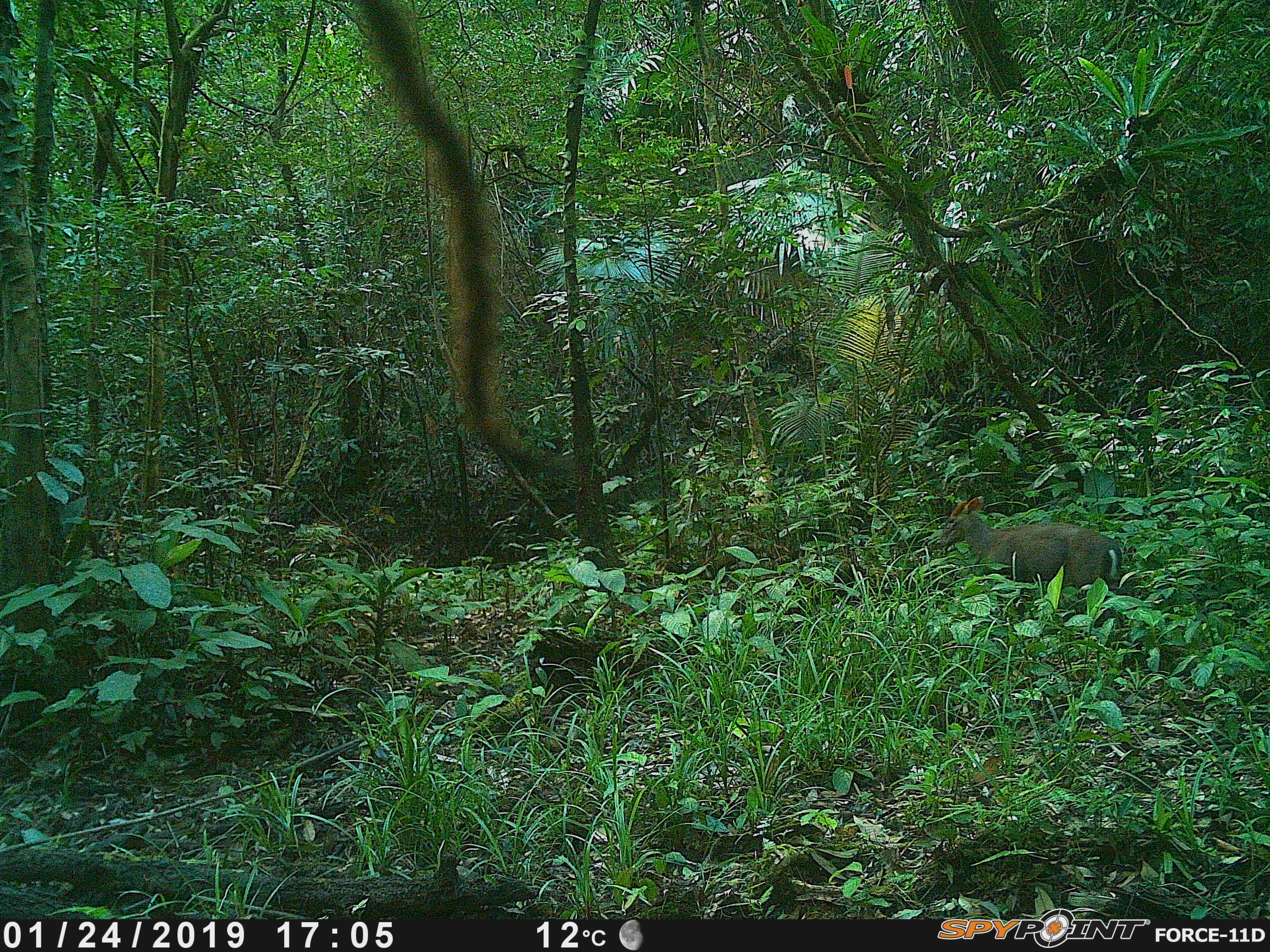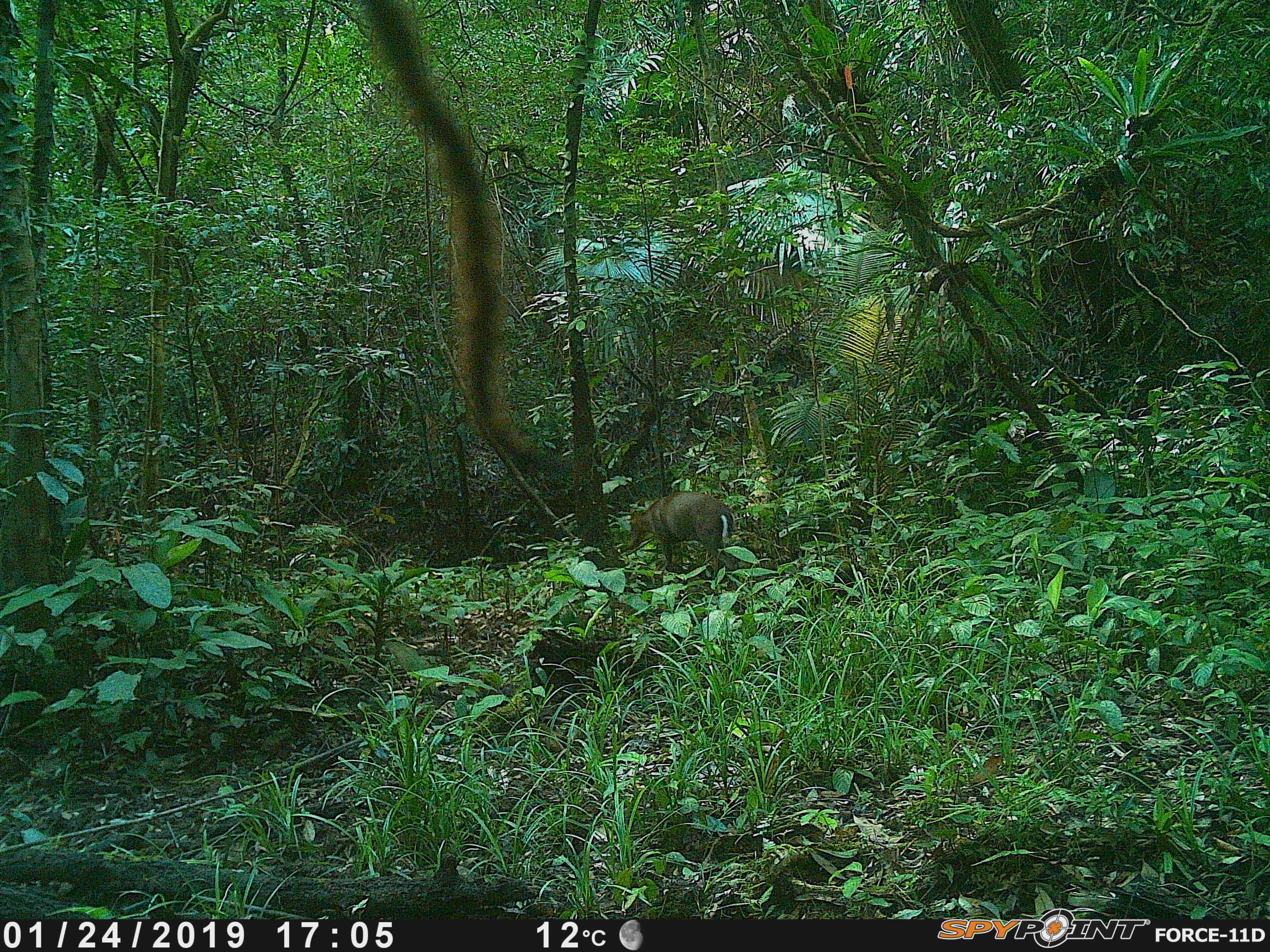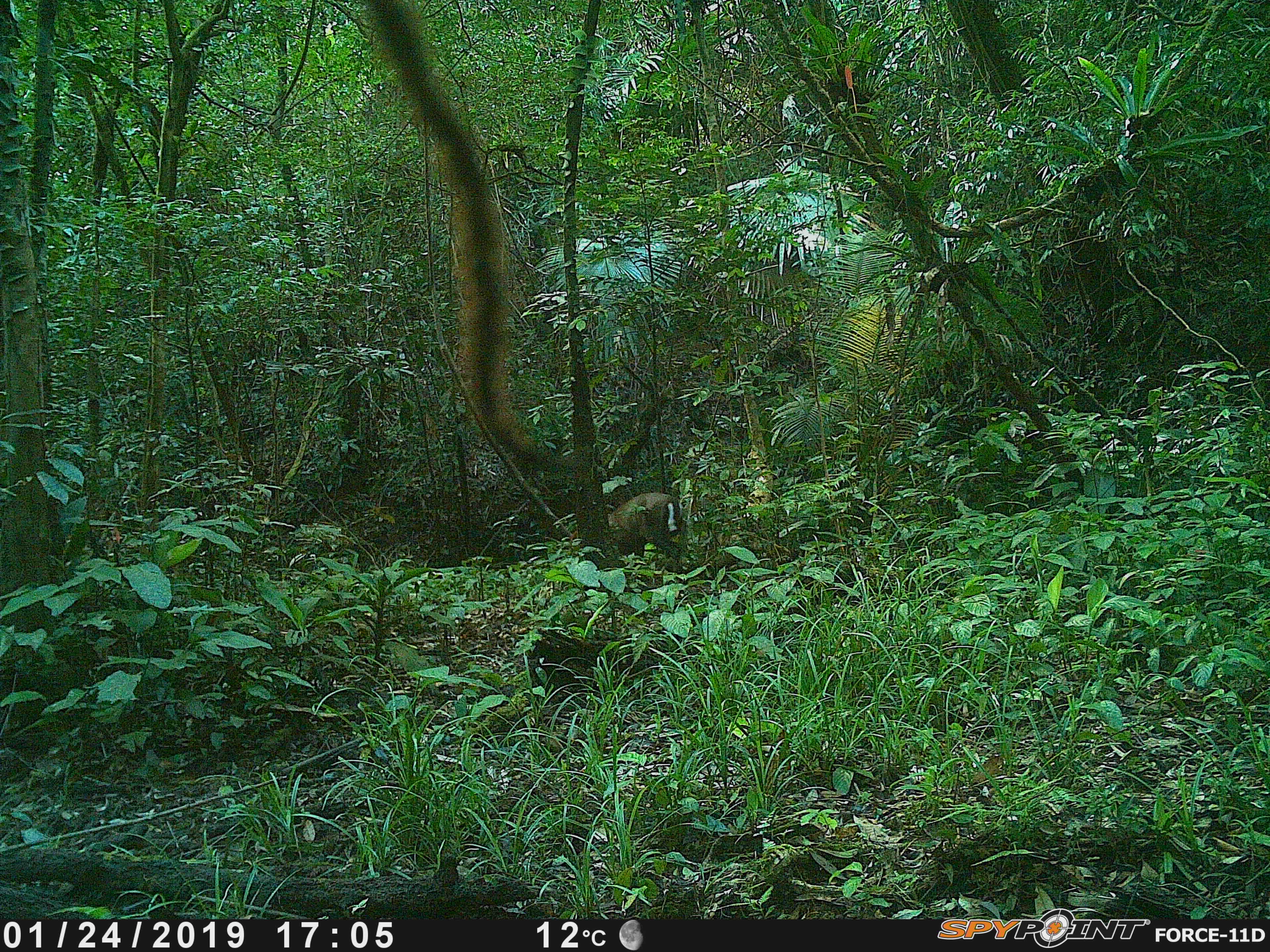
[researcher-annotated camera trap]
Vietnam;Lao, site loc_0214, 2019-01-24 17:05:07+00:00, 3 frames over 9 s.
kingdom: Animalia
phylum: Chordata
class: Mammalia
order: Artiodactyla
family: Cervidae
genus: Muntiacus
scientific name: Muntiacus rooseveltorum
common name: roosevelt's muntjac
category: roosevelts muntjac group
Roosevelts muntjac group (roosevelt's muntjac) (Muntiacus rooseveltorum). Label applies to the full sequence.